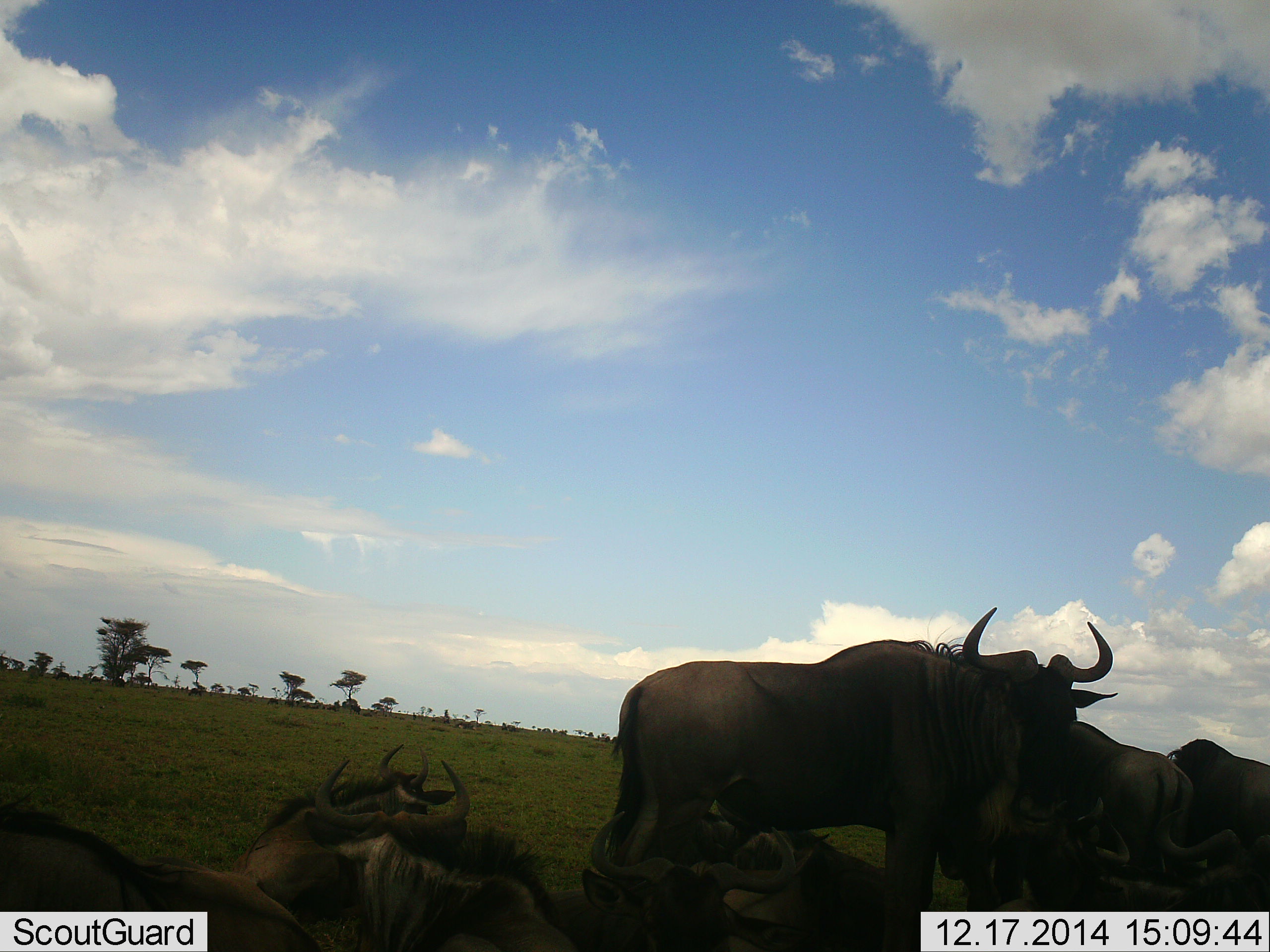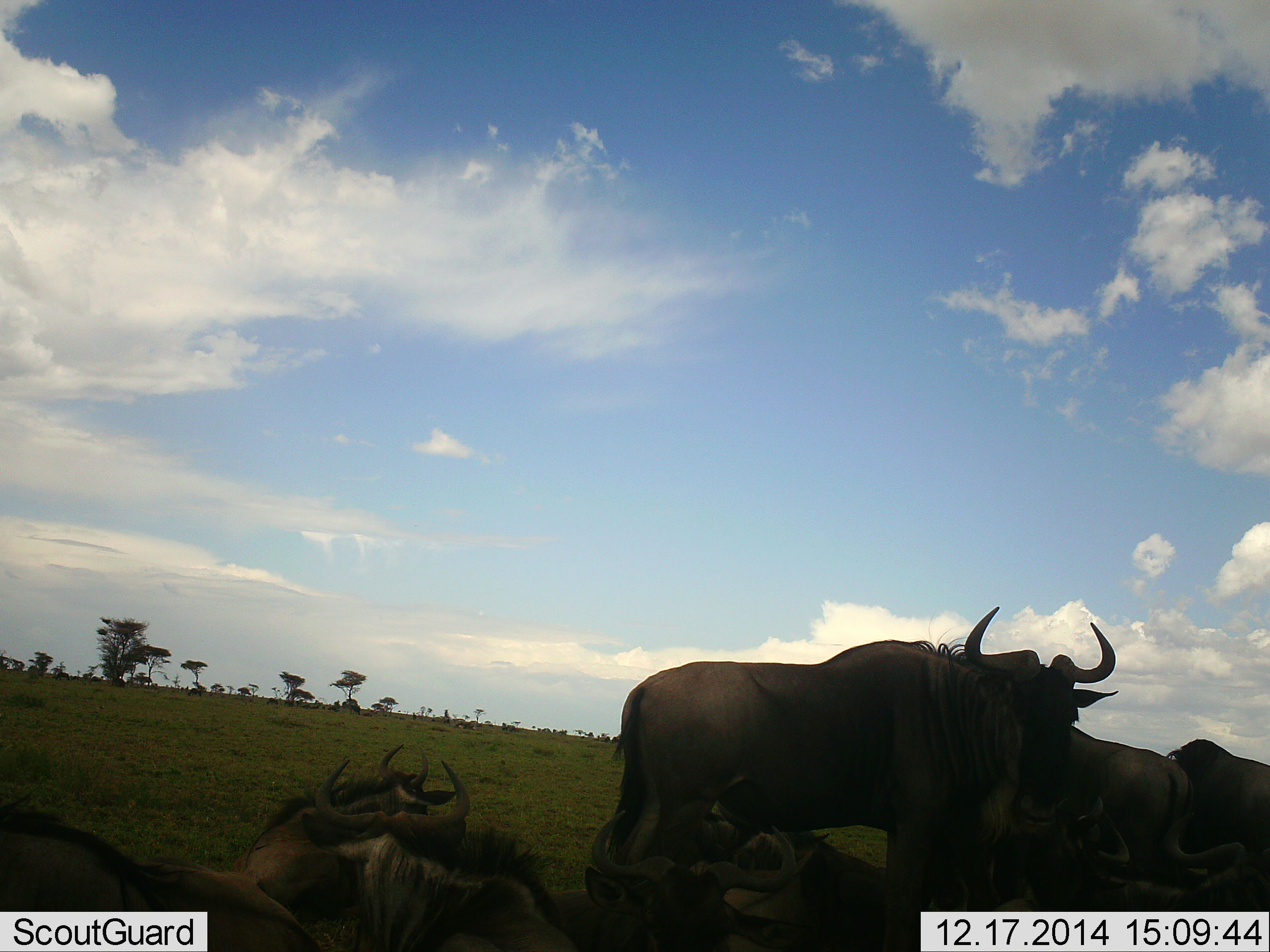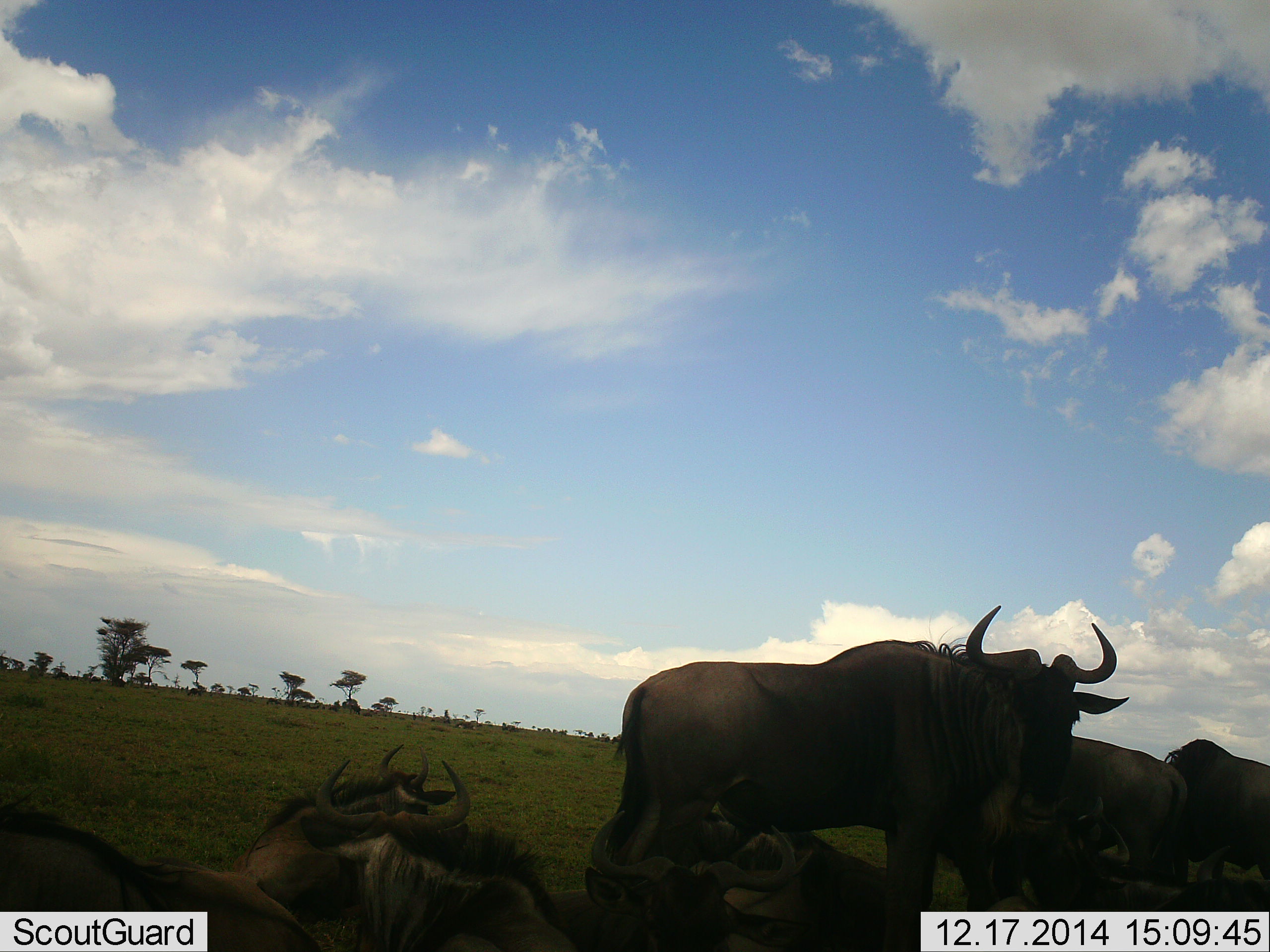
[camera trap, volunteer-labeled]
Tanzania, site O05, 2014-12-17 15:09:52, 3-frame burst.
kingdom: Animalia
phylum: Chordata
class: Mammalia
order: Artiodactyla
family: Bovidae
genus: Connochaetes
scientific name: Connochaetes taurinus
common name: blue wildebeest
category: wildebeest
Wildebeest (blue wildebeest) (Connochaetes taurinus), count 7. Behavior (volunteer vote fractions): standing 60%, resting 70%, moving 10%, interacting 30%. Young present (vote fraction): 0%. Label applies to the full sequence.